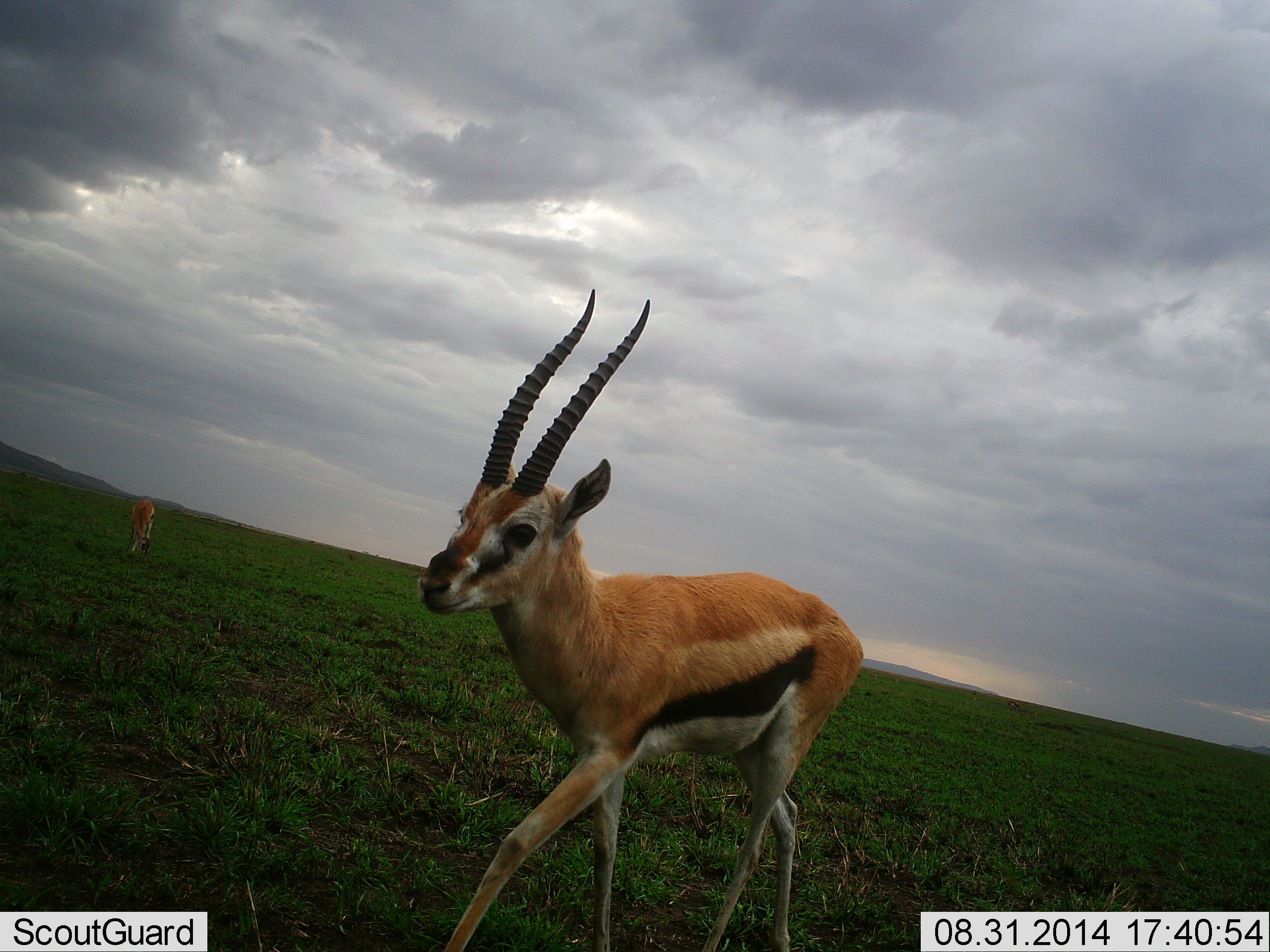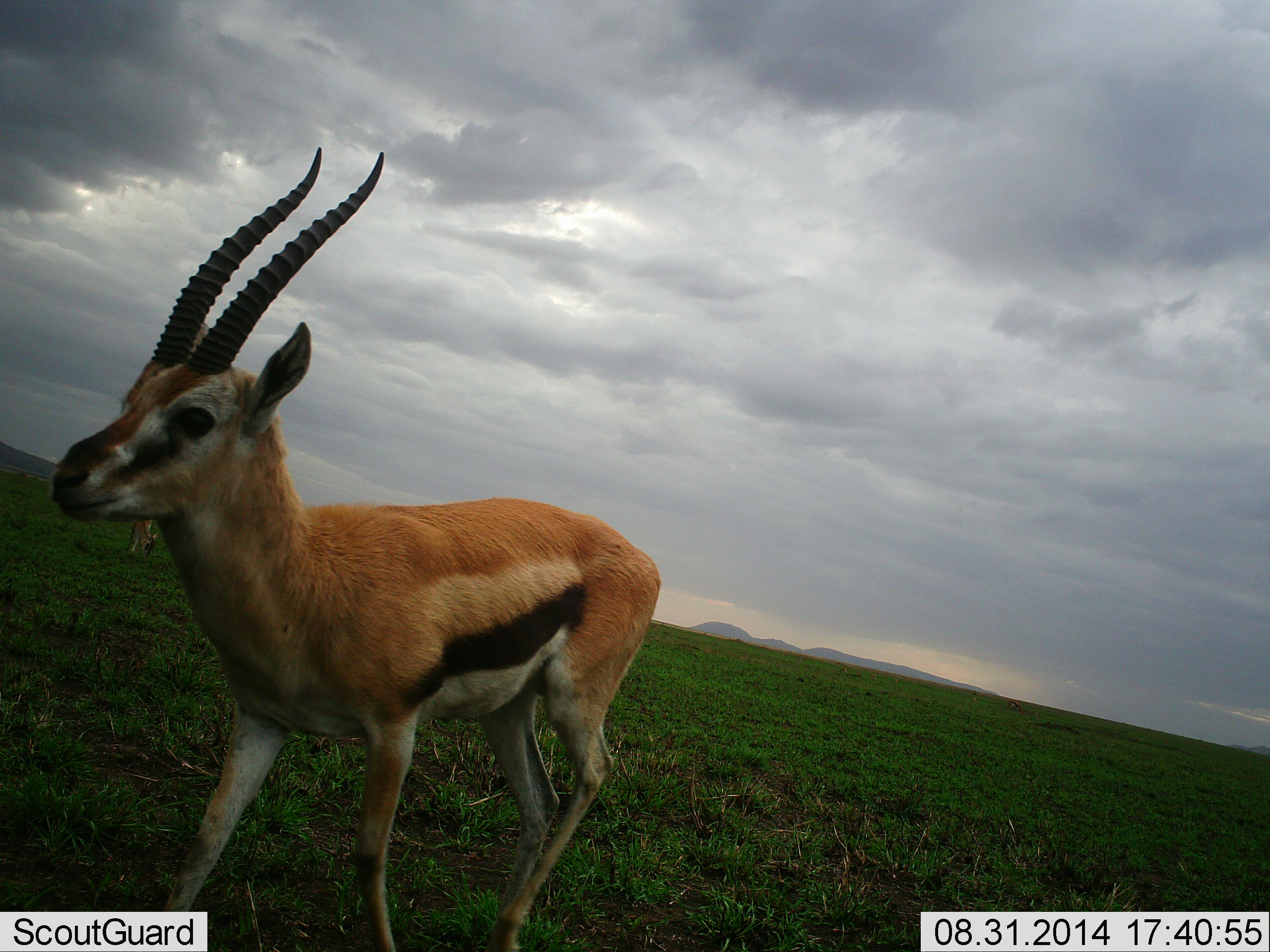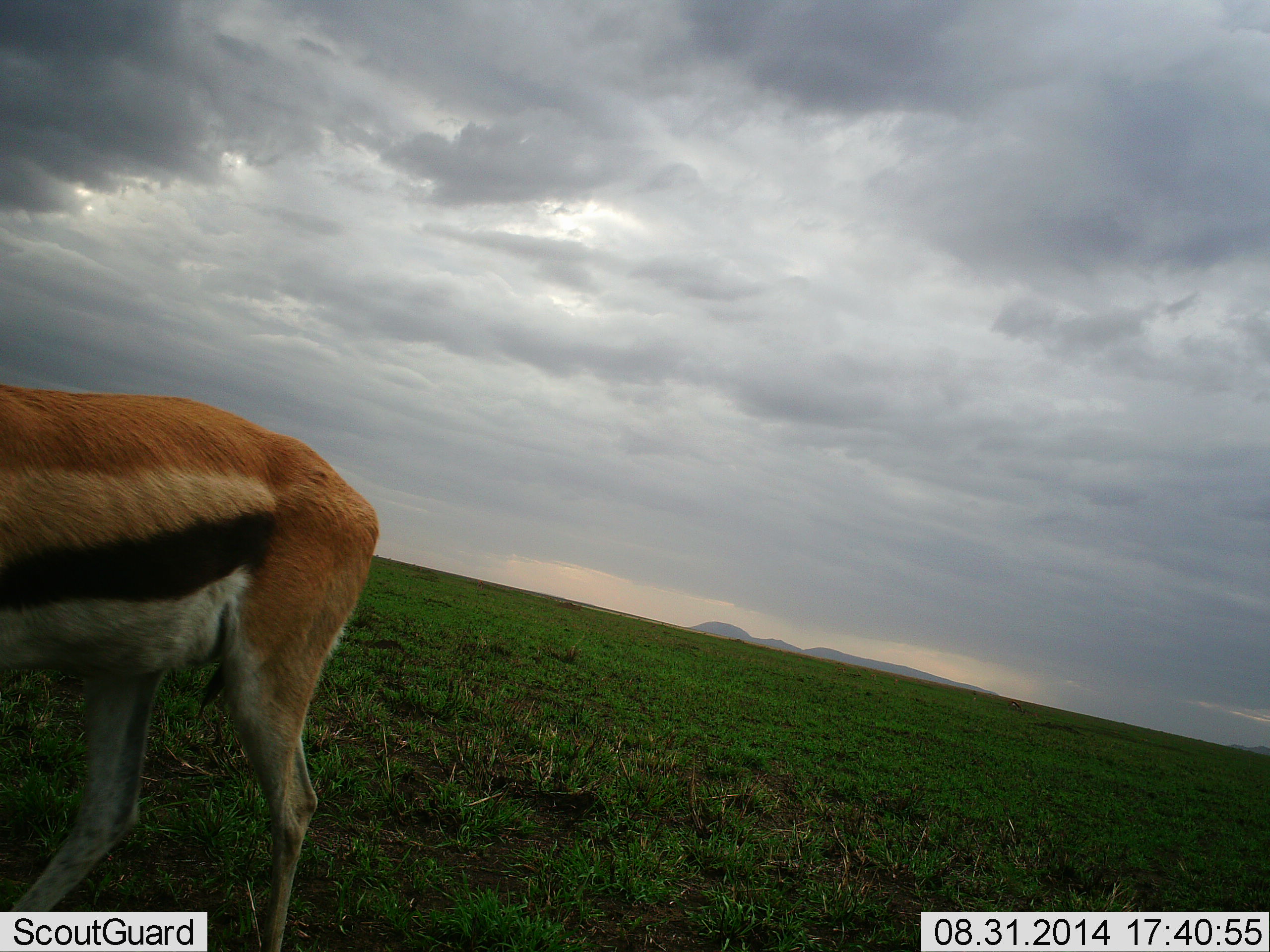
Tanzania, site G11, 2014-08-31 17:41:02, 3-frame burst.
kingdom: Animalia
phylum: Chordata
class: Mammalia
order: Artiodactyla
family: Bovidae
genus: Eudorcas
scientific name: Eudorcas thomsonii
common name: thomson's gazelle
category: gazellethomsons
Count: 2.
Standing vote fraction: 20%.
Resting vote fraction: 0%.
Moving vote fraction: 80%.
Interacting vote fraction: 0%.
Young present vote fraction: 10%.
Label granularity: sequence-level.